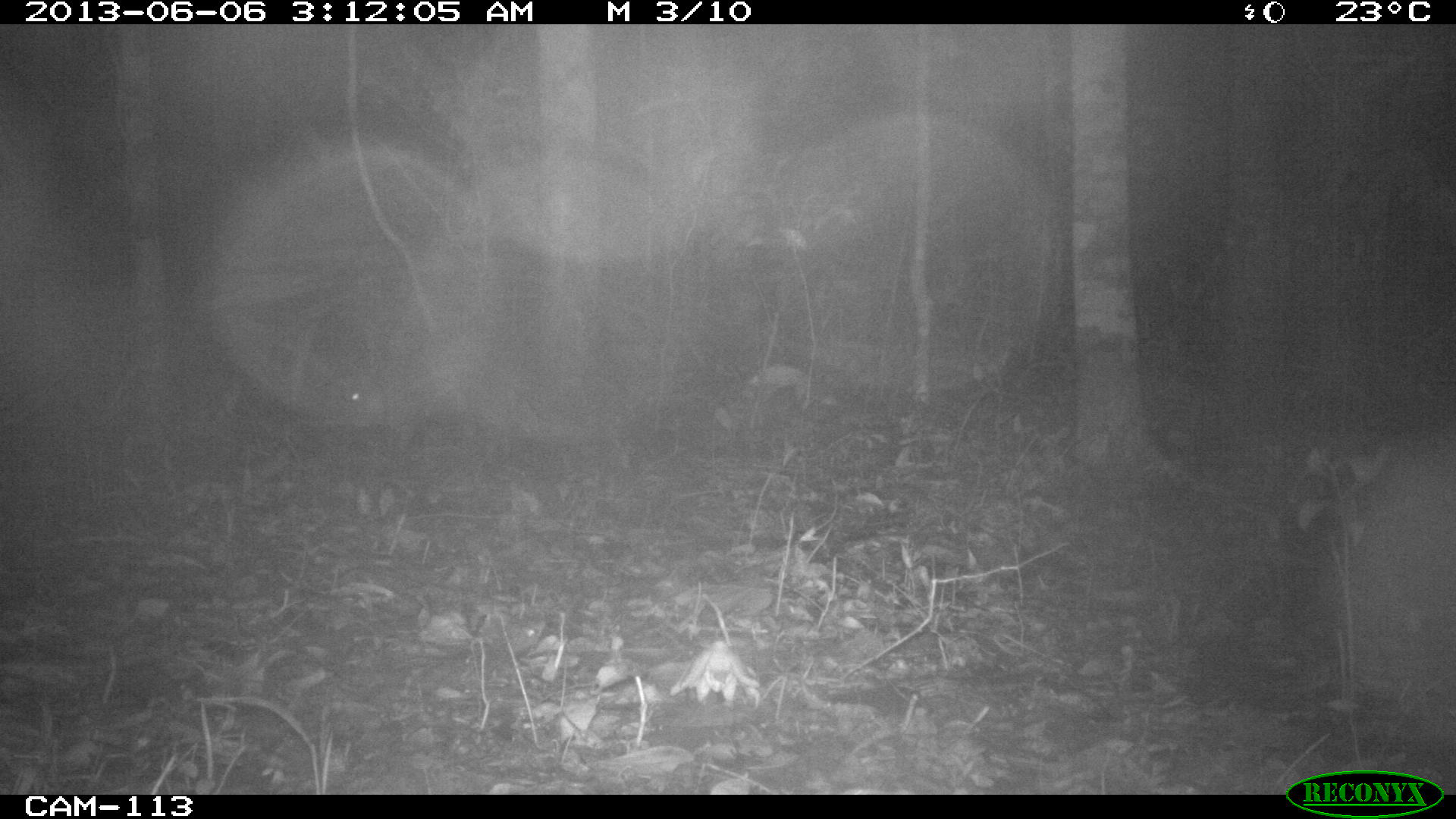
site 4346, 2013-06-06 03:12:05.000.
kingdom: Animalia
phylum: Chordata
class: Mammalia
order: Rodentia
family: Cuniculidae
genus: Cuniculus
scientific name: Cuniculus paca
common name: lowland paca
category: agouti paca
Agouti paca (lowland paca) (Cuniculus paca), count 1.